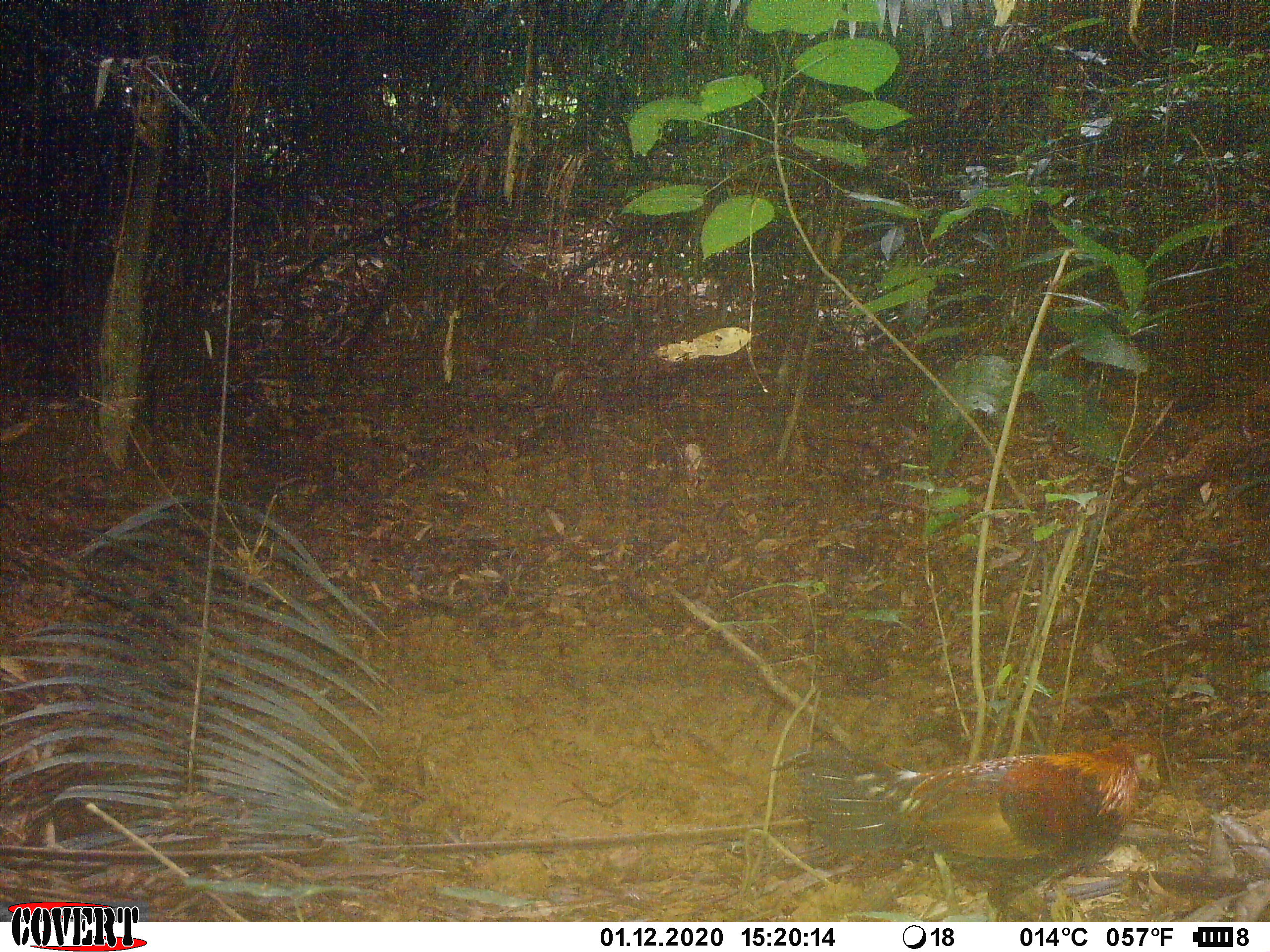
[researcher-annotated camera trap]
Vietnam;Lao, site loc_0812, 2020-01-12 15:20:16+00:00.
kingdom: Animalia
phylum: Chordata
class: Aves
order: Galliformes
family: Phasianidae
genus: Gallus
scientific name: Gallus gallus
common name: red junglefowl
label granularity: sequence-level